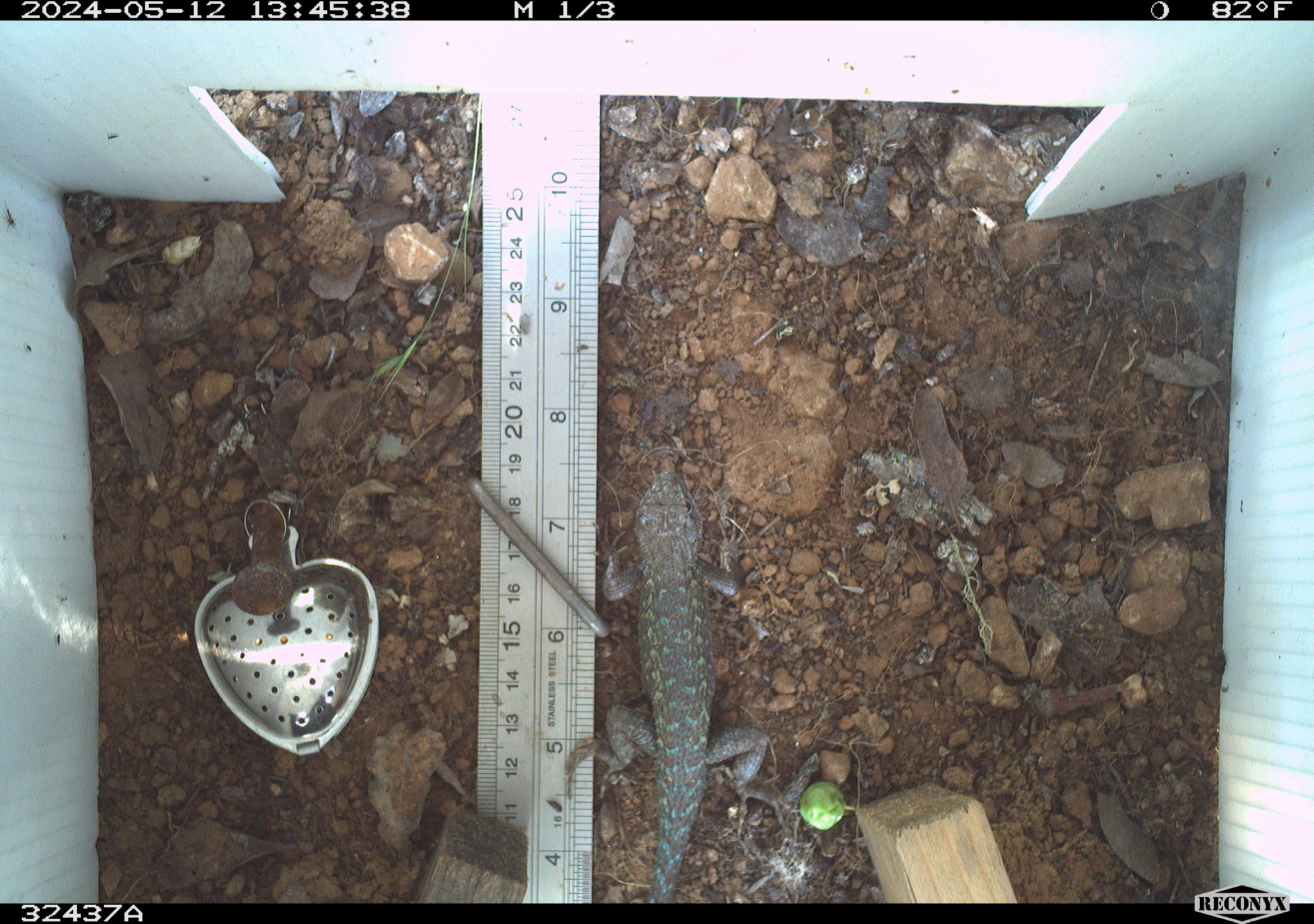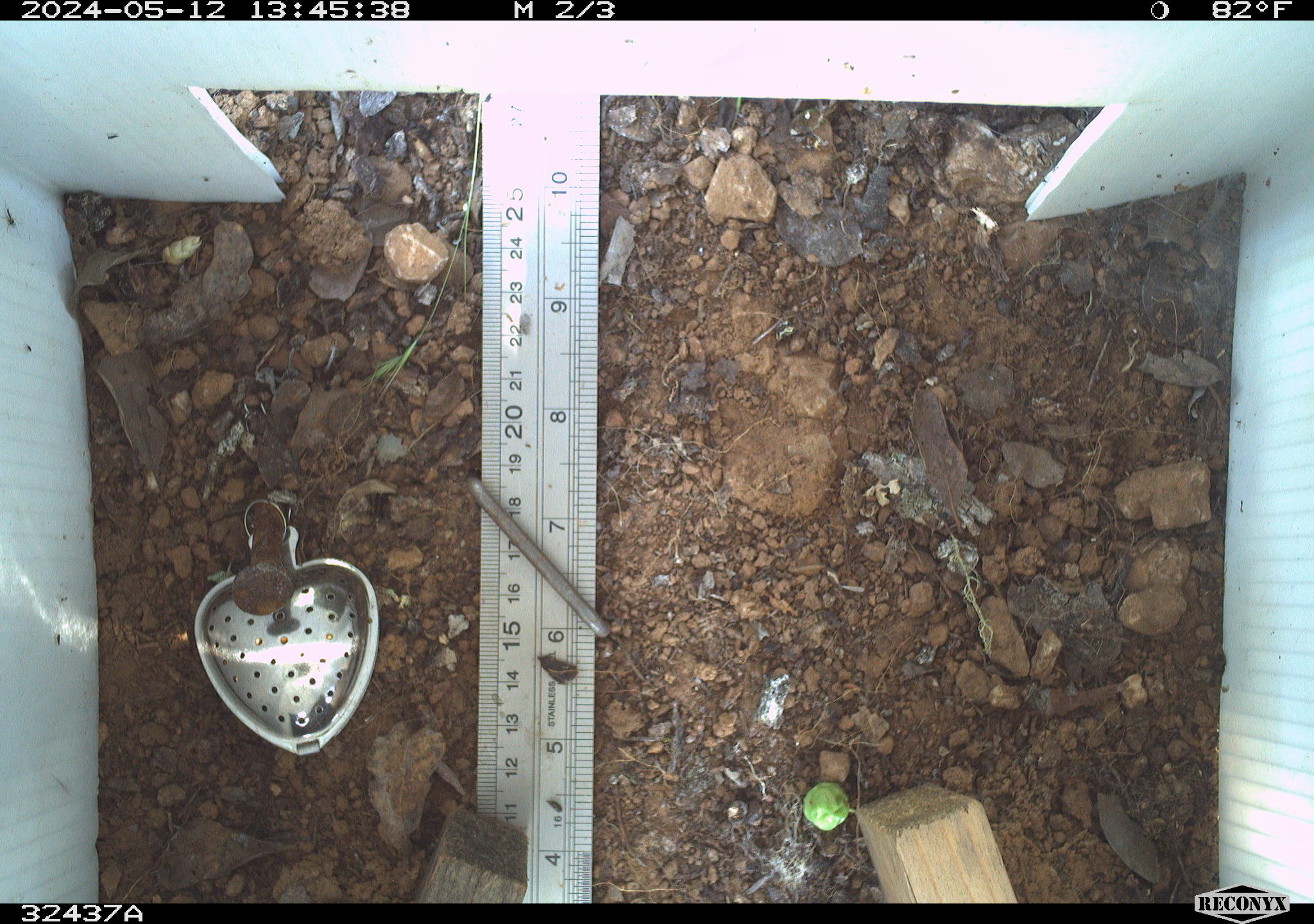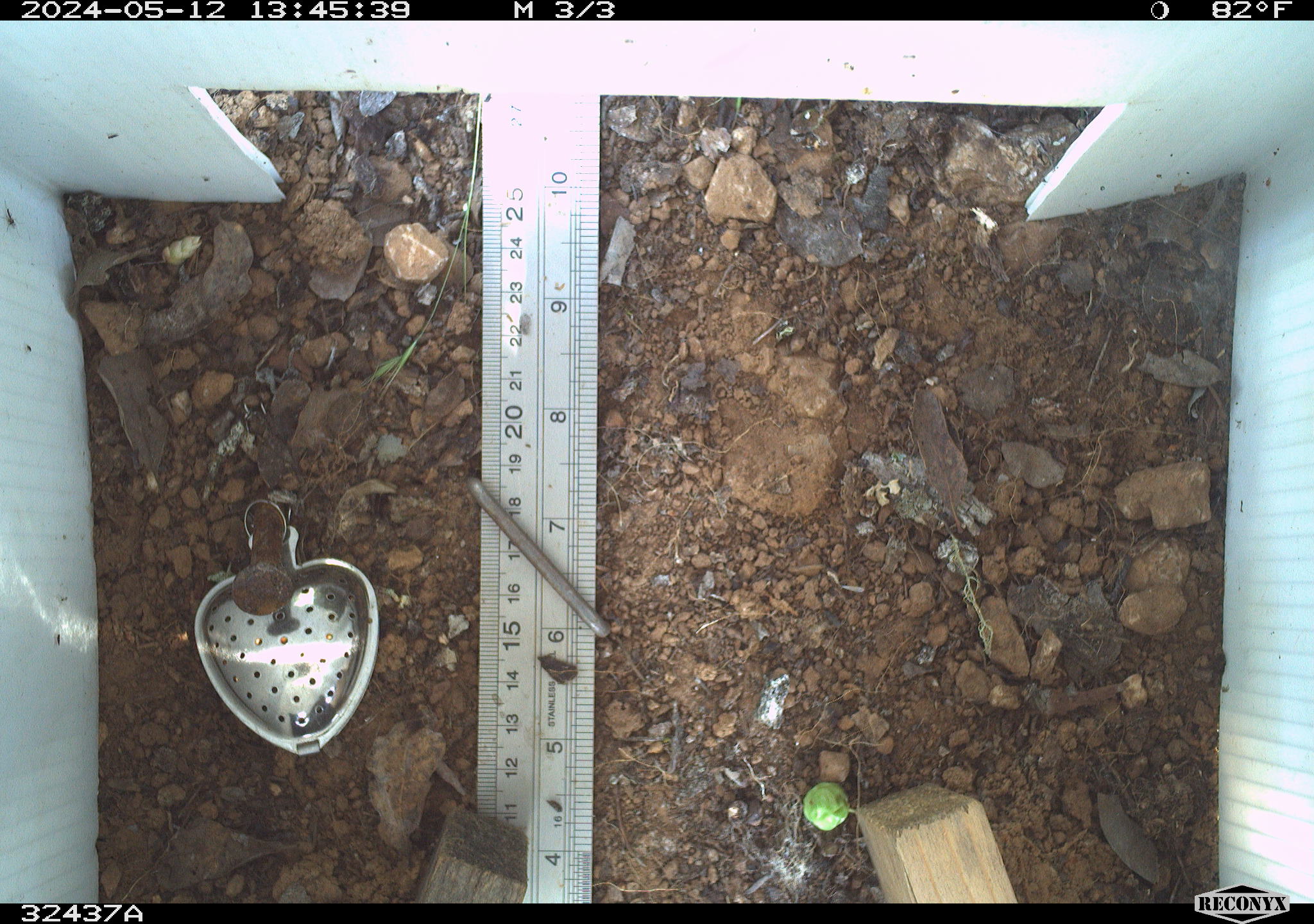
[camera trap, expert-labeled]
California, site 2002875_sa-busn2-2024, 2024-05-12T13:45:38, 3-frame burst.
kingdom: Animalia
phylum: Chordata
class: Reptilia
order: Squamata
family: Phrynosomatidae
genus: Sceloporus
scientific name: Sceloporus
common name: spiny lizards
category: sceloporus species